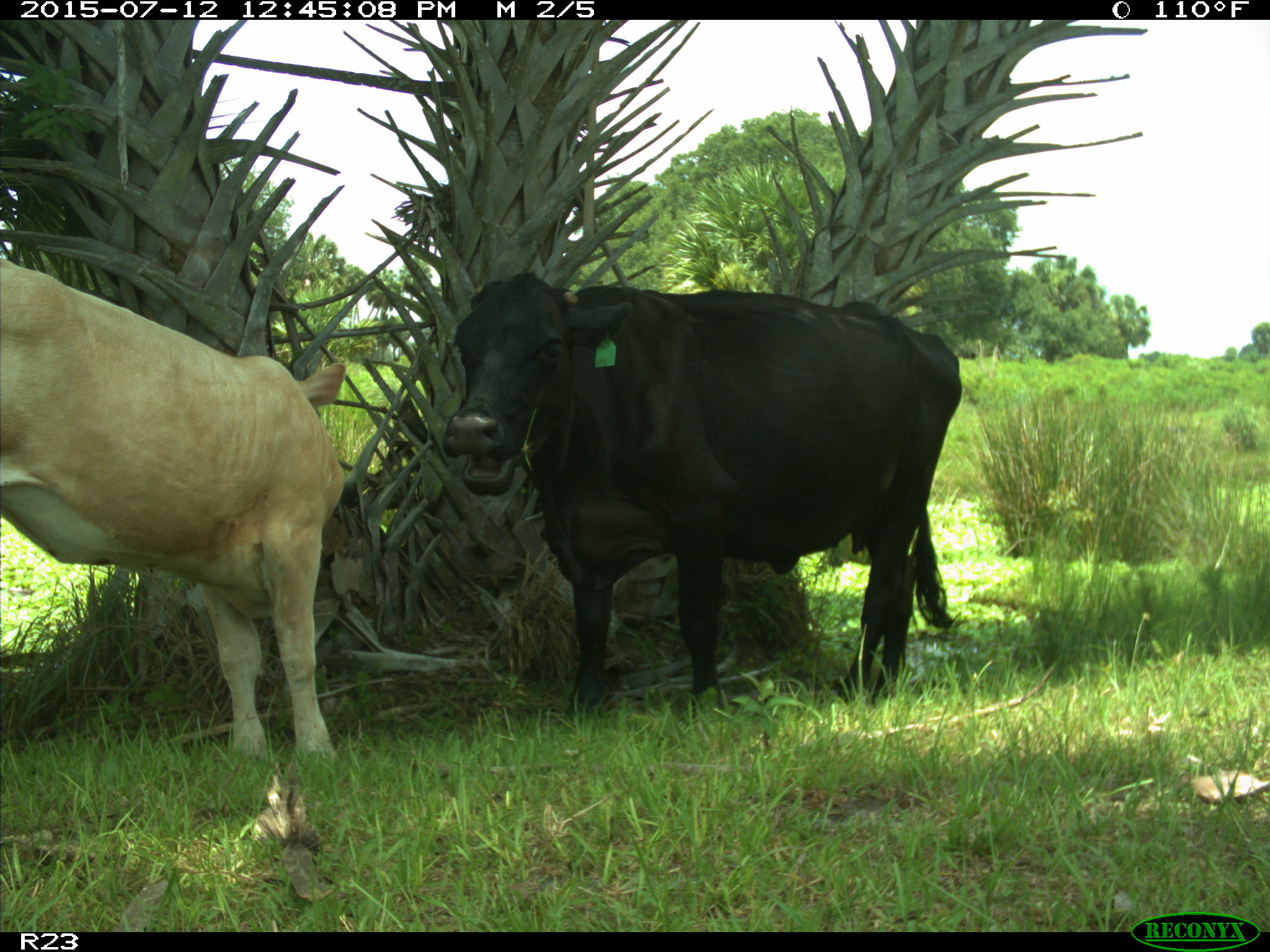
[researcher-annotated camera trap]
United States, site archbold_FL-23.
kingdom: Animalia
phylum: Chordata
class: Mammalia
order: Artiodactyla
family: Bovidae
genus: Bos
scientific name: Bos taurus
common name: domestic cow